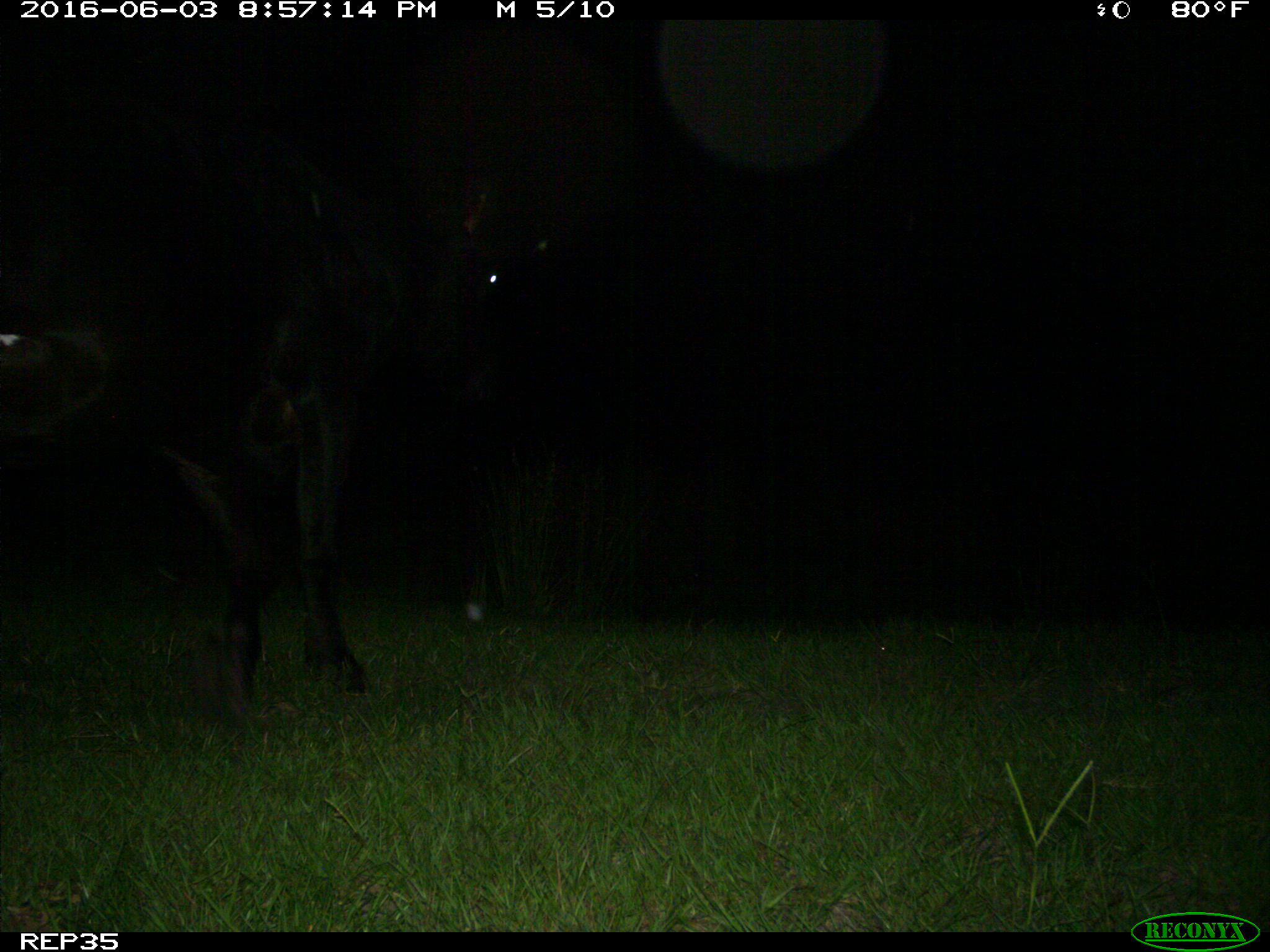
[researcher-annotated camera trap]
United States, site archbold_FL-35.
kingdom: Animalia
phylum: Chordata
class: Mammalia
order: Artiodactyla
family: Bovidae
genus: Bos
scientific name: Bos taurus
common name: domestic cow